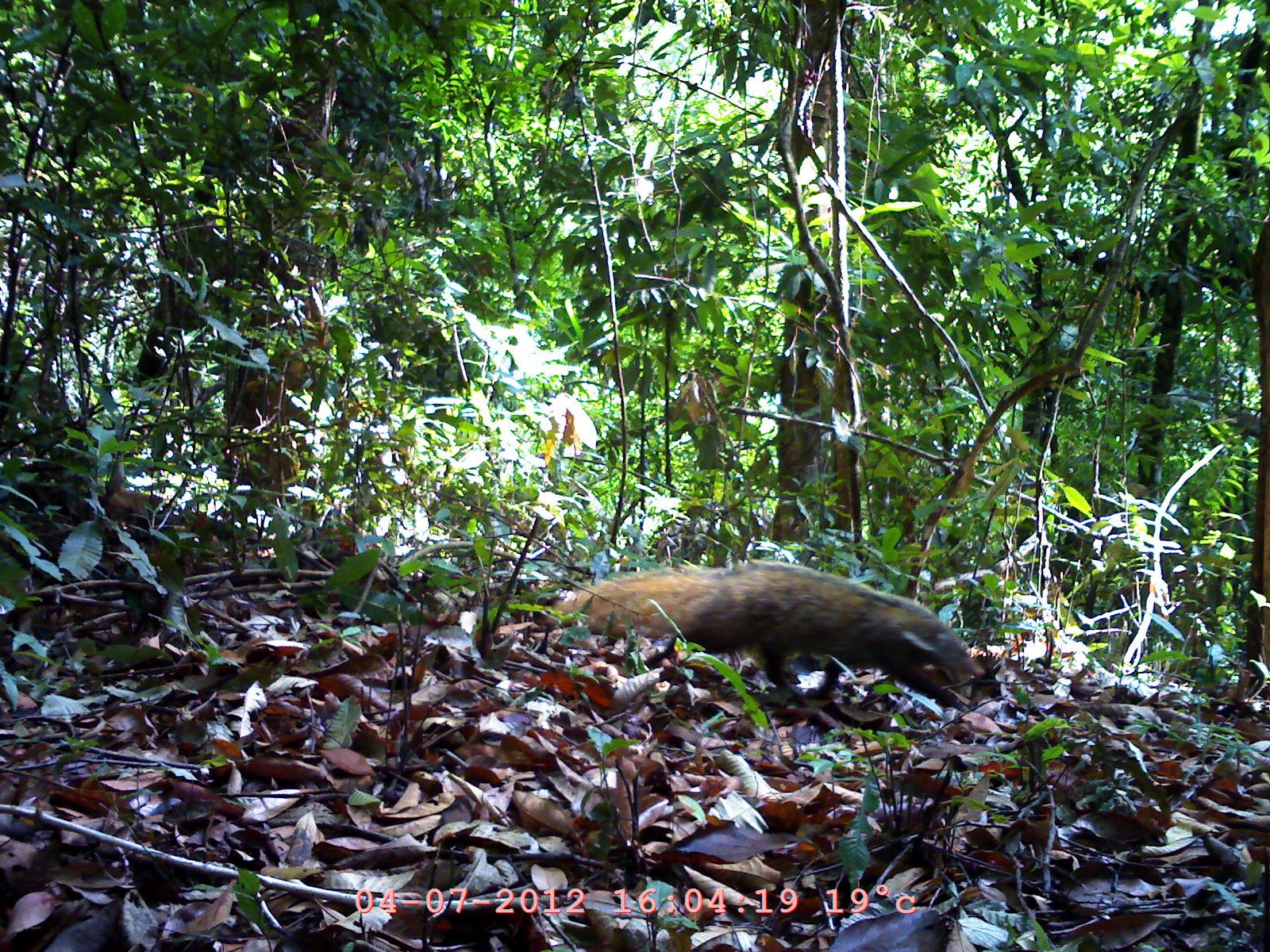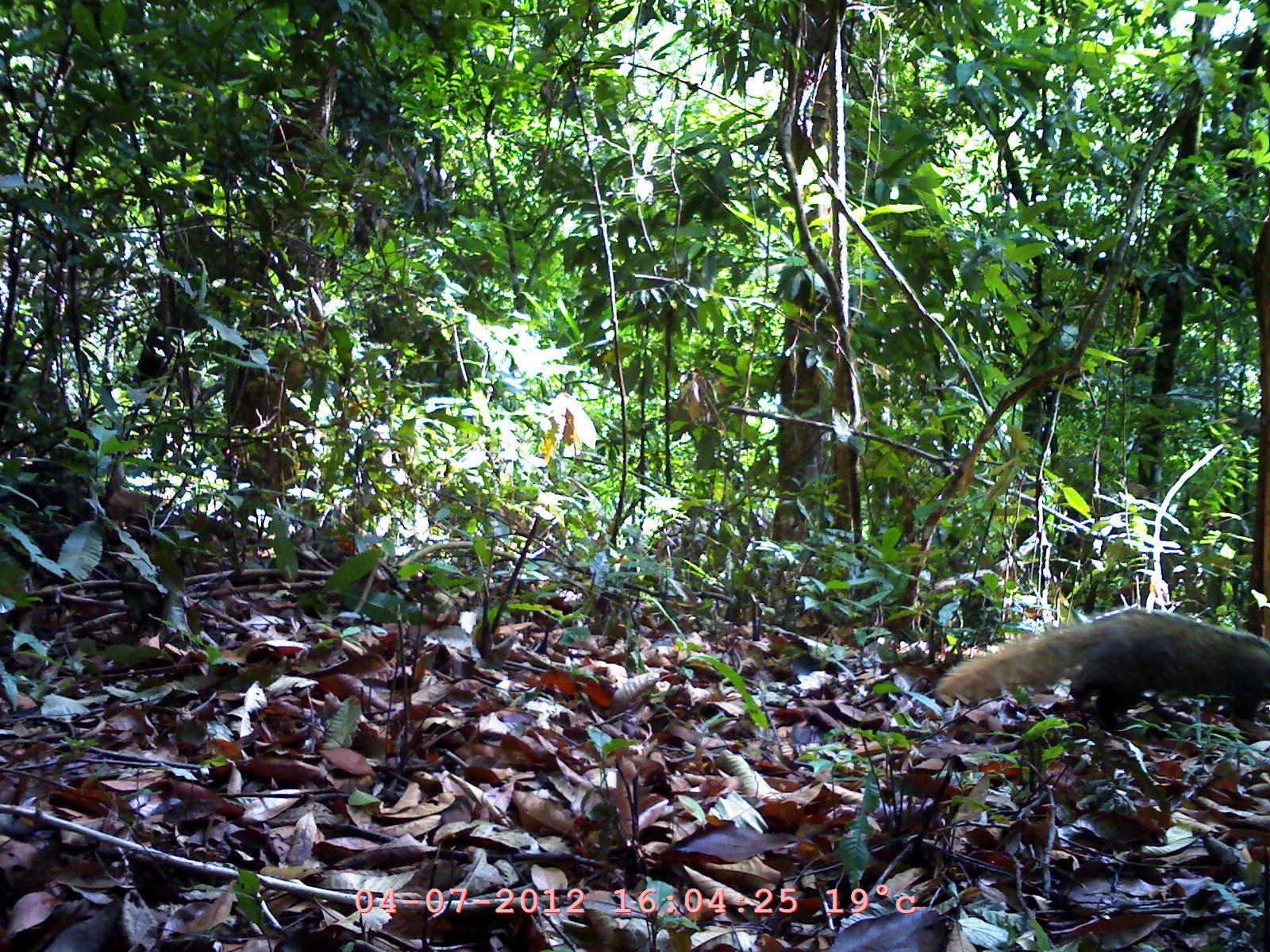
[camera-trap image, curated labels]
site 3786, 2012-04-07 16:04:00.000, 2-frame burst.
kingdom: Animalia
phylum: Chordata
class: Mammalia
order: Carnivora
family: Herpestidae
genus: Urva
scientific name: Urva urva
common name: crab-eating mongoose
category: herpestes urva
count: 1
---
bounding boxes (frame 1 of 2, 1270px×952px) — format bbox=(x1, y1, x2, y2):
herpestes urva: bbox=(529, 558, 989, 712)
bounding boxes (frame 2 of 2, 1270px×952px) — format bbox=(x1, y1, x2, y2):
herpestes urva: bbox=(935, 603, 1270, 738)